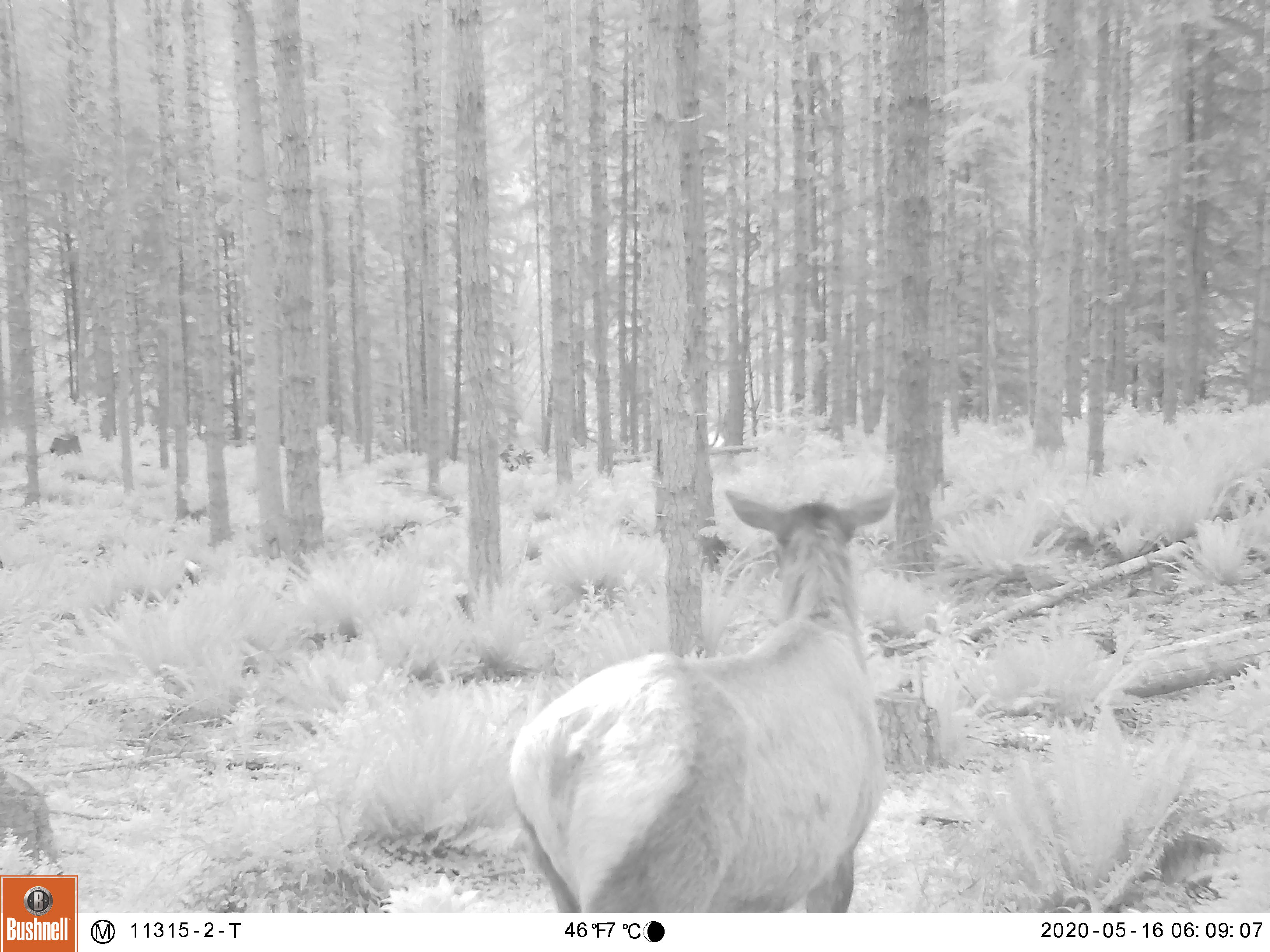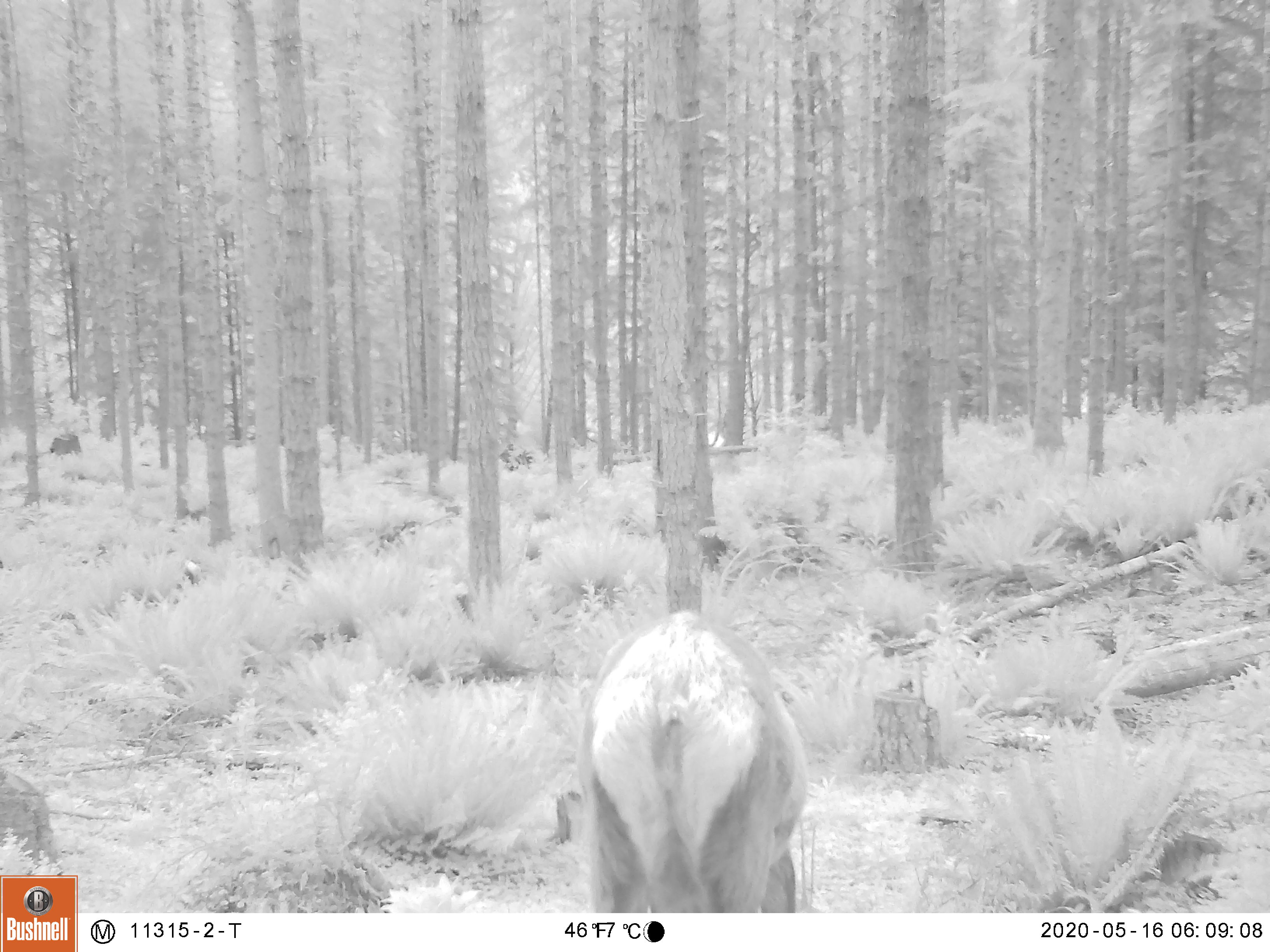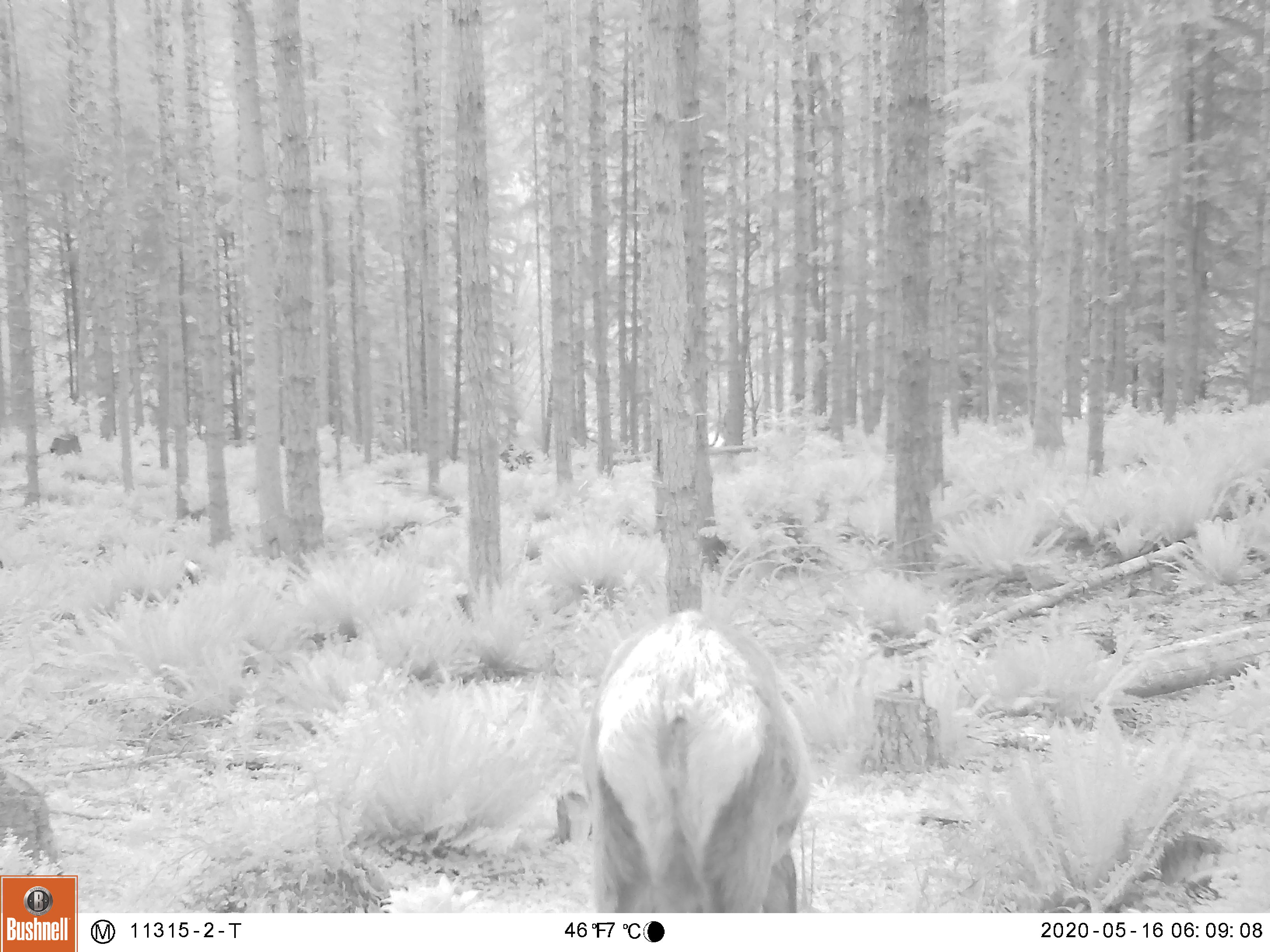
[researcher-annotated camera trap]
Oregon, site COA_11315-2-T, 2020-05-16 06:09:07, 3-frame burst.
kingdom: Animalia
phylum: Chordata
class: Mammalia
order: Artiodactyla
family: Cervidae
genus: Cervus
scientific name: Cervus canadensis roosevelti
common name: roosevelt elk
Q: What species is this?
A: Roosevelt elk (Cervus canadensis roosevelti).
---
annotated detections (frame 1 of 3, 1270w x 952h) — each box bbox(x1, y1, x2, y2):
roosevelt elk: bbox(499, 474, 913, 906)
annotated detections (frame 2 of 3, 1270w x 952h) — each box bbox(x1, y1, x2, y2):
roosevelt elk: bbox(567, 602, 816, 904)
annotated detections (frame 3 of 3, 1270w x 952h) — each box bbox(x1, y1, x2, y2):
roosevelt elk: bbox(576, 598, 823, 906)